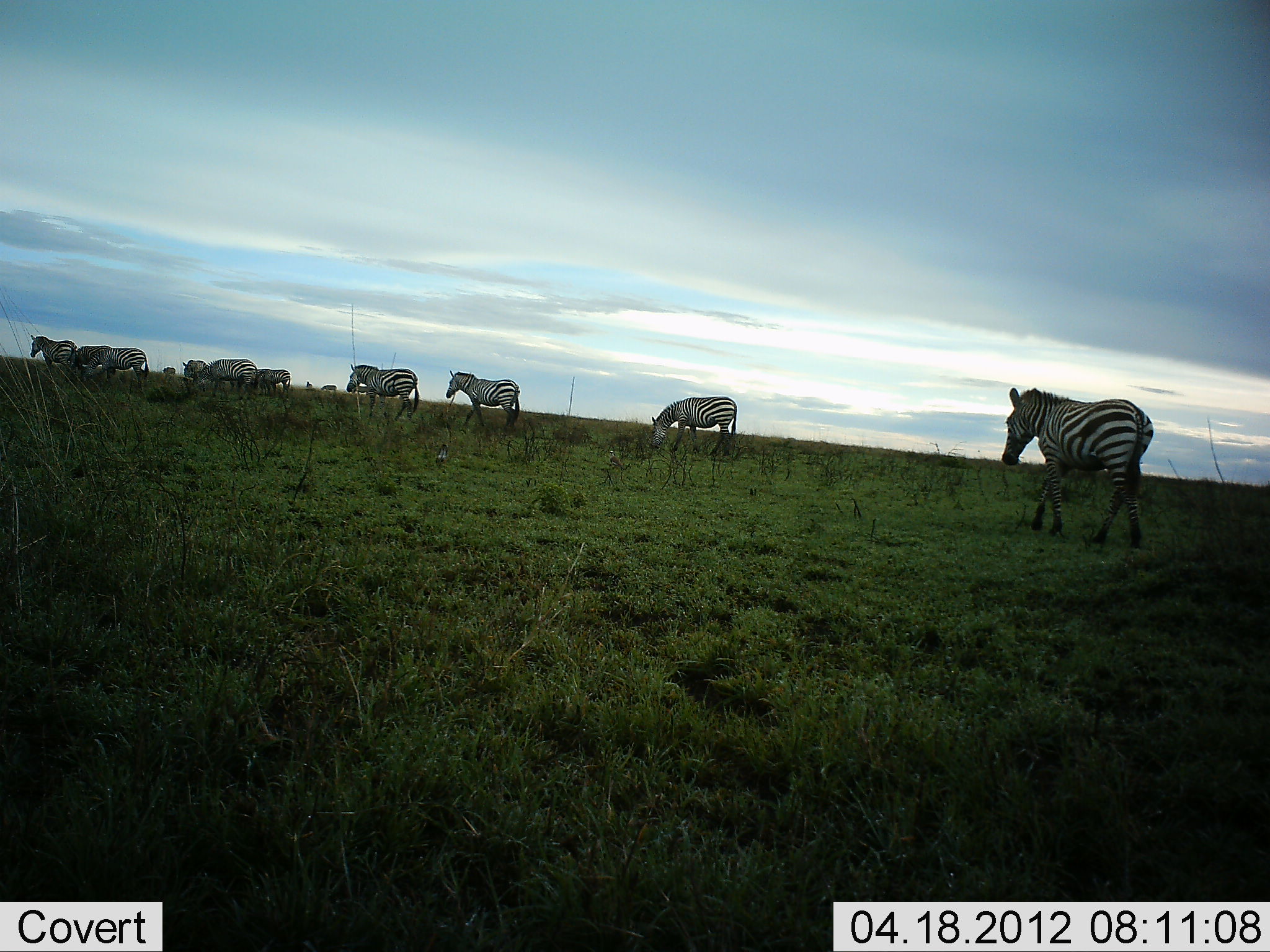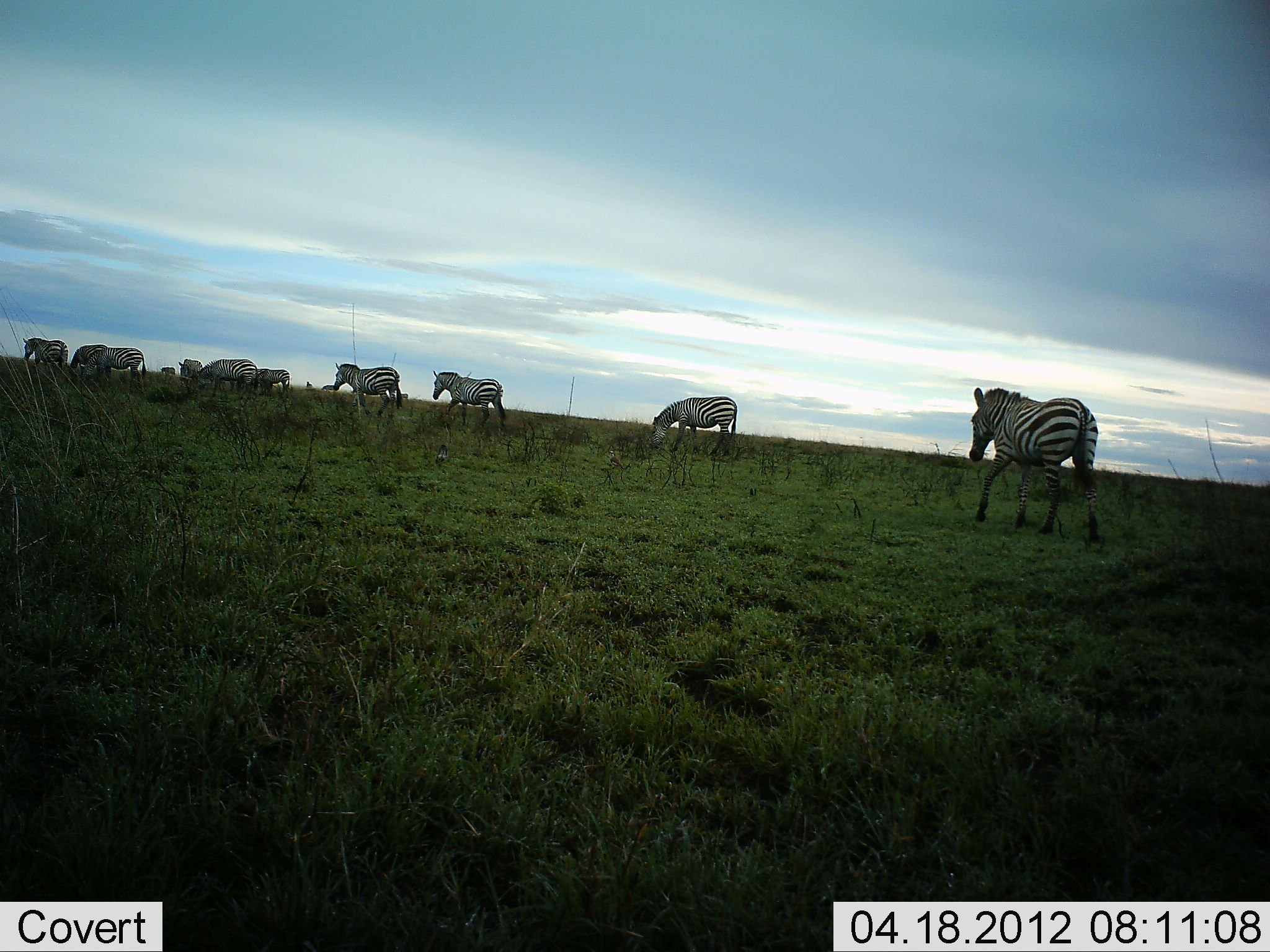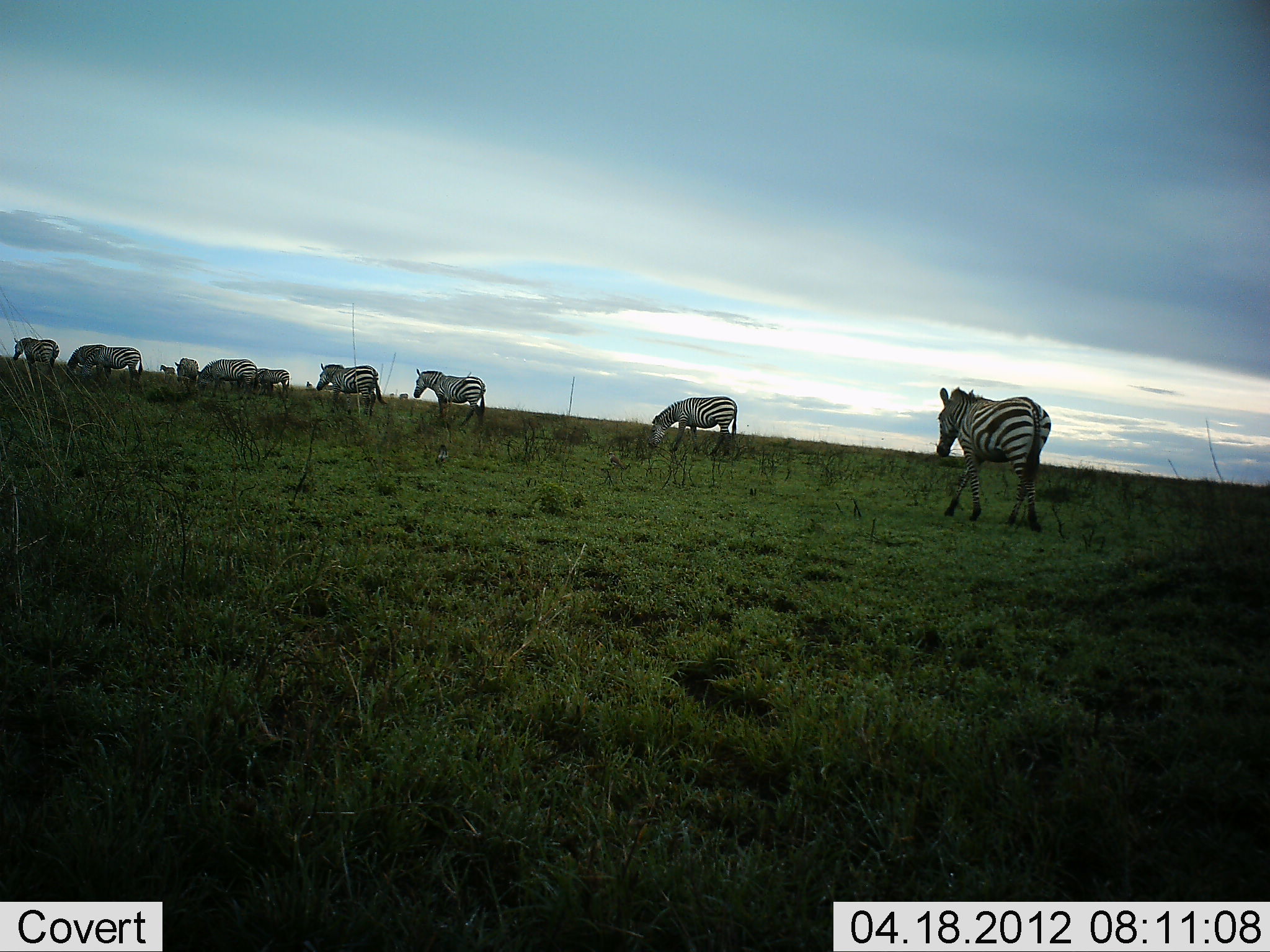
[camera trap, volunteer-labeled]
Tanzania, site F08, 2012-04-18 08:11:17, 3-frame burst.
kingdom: Animalia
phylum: Chordata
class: Mammalia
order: Perissodactyla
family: Equidae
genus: Equus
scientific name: Equus quagga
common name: plains zebra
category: zebra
Zebra (plains zebra) (Equus quagga), count 11-50. Behavior (volunteer vote fractions): standing 20%, resting 0%, moving 92%, interacting 4%. Young present (vote fraction): 8%. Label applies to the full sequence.